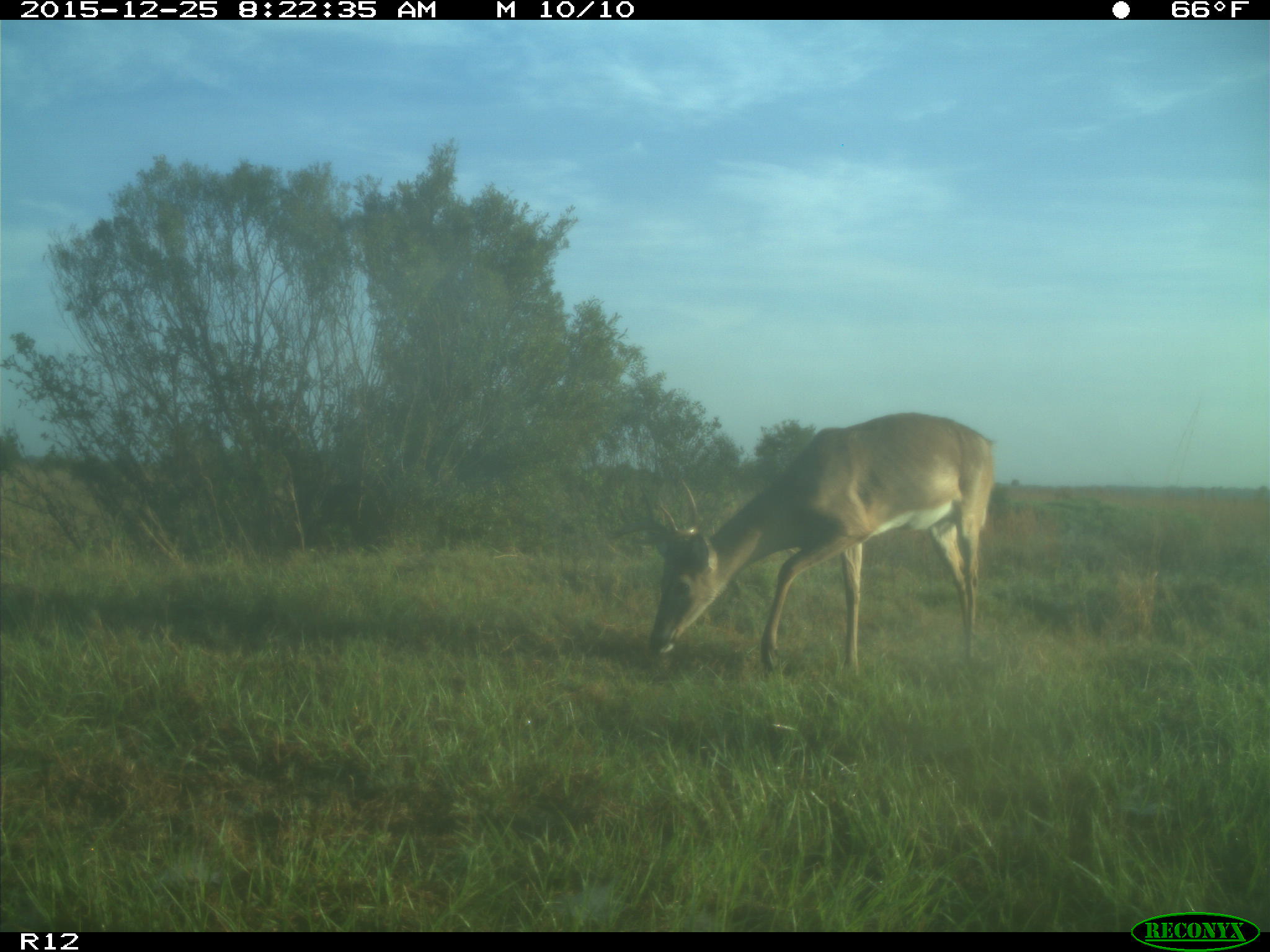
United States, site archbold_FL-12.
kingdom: Animalia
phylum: Chordata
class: Mammalia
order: Artiodactyla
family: Cervidae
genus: Odocoileus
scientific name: Odocoileus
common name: deer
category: unidentified deer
Unidentified deer (deer) (Odocoileus).